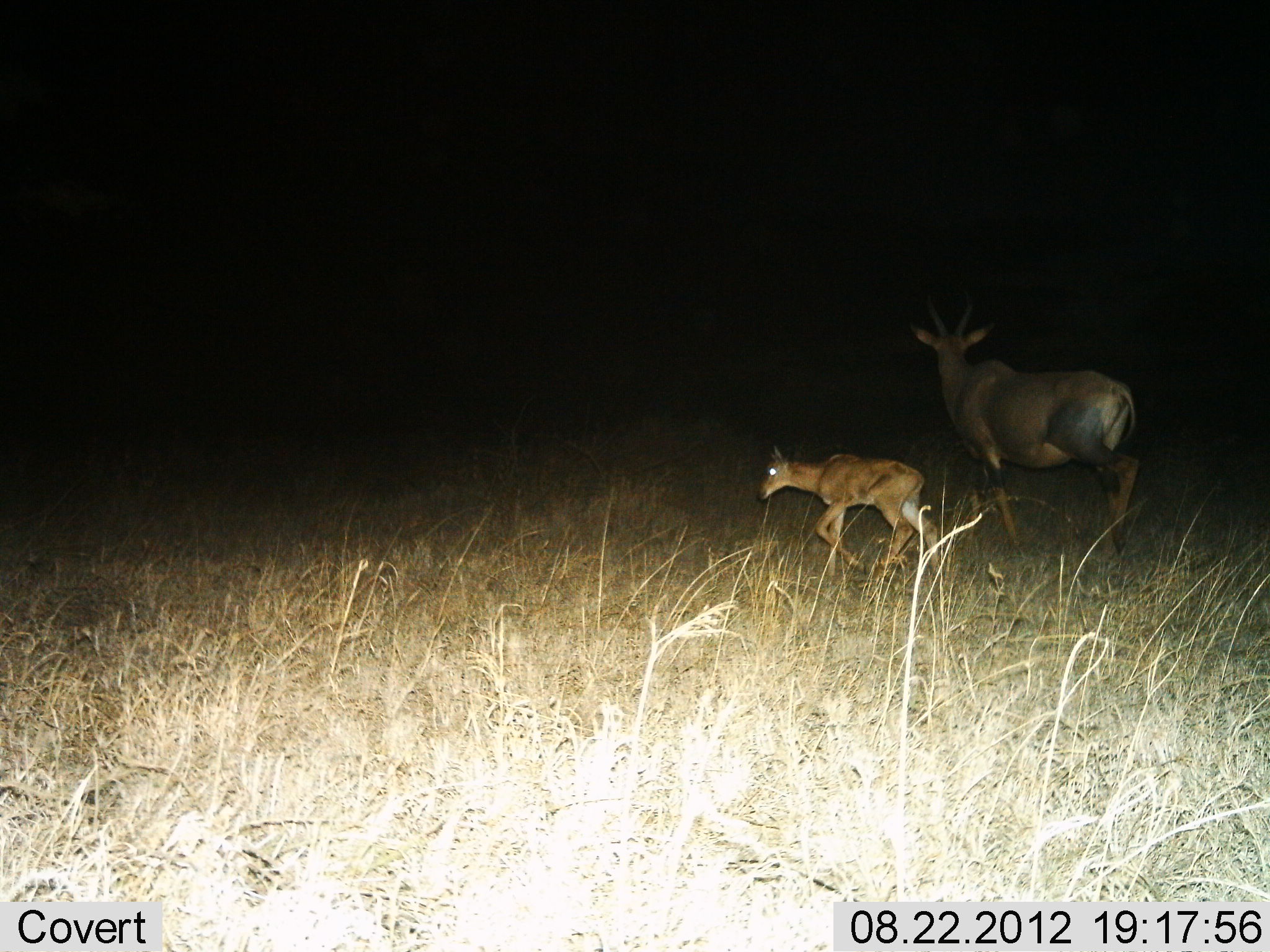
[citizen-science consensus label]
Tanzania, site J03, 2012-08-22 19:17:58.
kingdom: Animalia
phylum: Chordata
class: Mammalia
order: Artiodactyla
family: Bovidae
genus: Damaliscus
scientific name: Damaliscus lunatus jimela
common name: topi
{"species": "topi (Damaliscus lunatus jimela)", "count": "2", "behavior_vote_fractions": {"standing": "10%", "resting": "0%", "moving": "90%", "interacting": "0%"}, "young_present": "90%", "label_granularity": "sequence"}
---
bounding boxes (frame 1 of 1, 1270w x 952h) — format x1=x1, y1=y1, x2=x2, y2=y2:
animal: x1=908, y1=289, x2=1142, y2=567; x1=755, y1=446, x2=944, y2=576